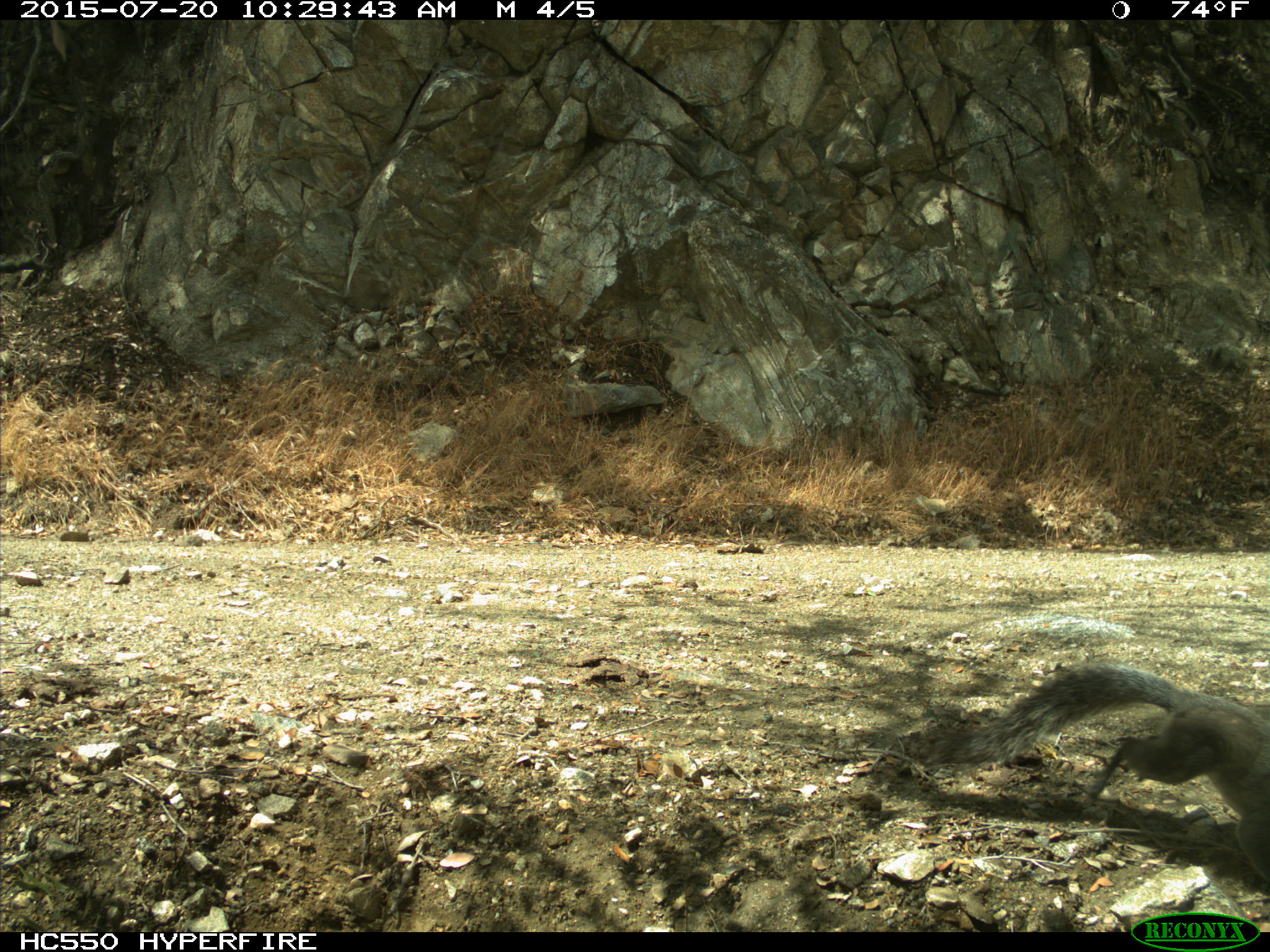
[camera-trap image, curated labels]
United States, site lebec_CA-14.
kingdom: Animalia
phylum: Chordata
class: Mammalia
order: Rodentia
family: Sciuridae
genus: Sciurus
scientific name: Sciurus carolinensis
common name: eastern gray squirrel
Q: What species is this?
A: Sciurus carolinensis (eastern gray squirrel).